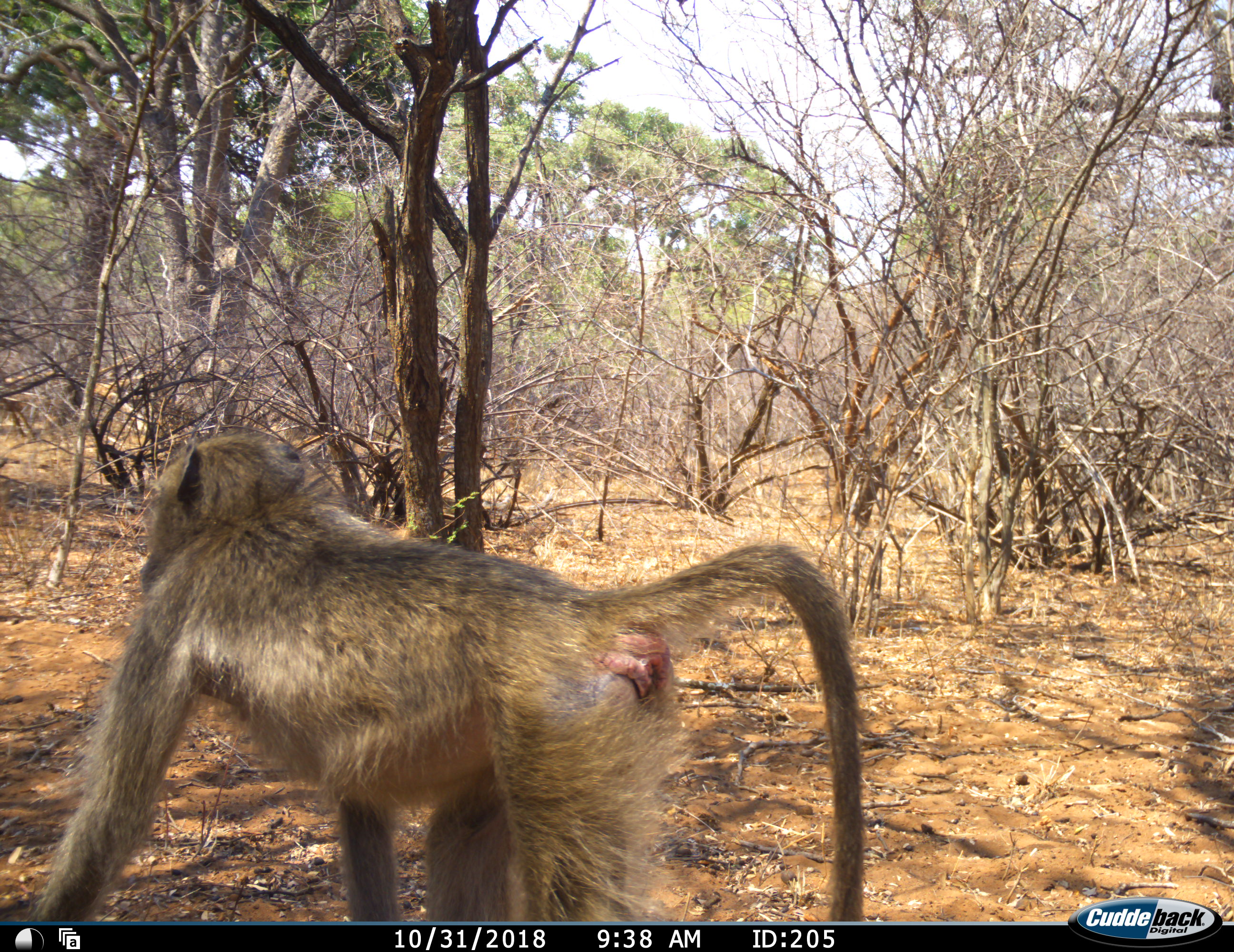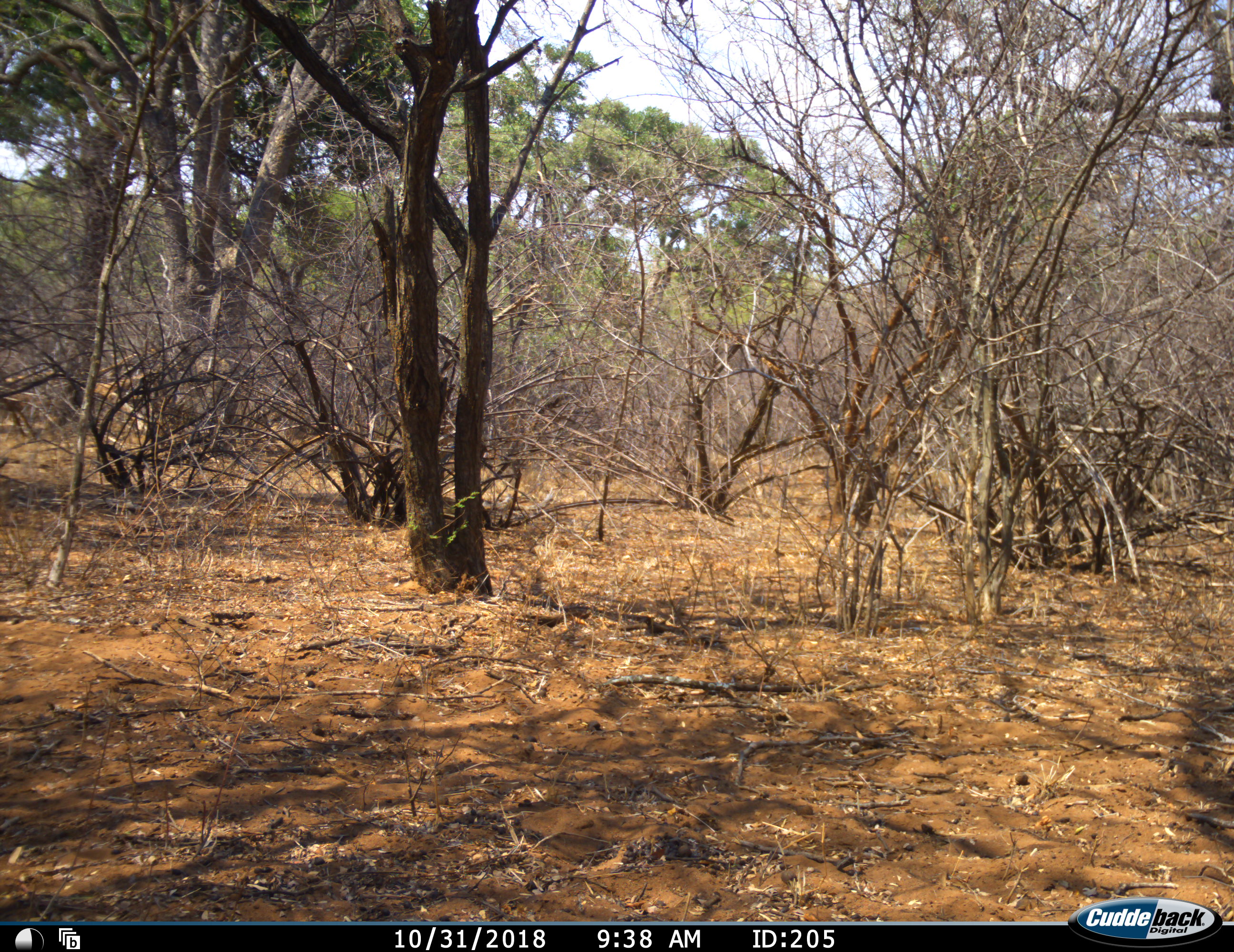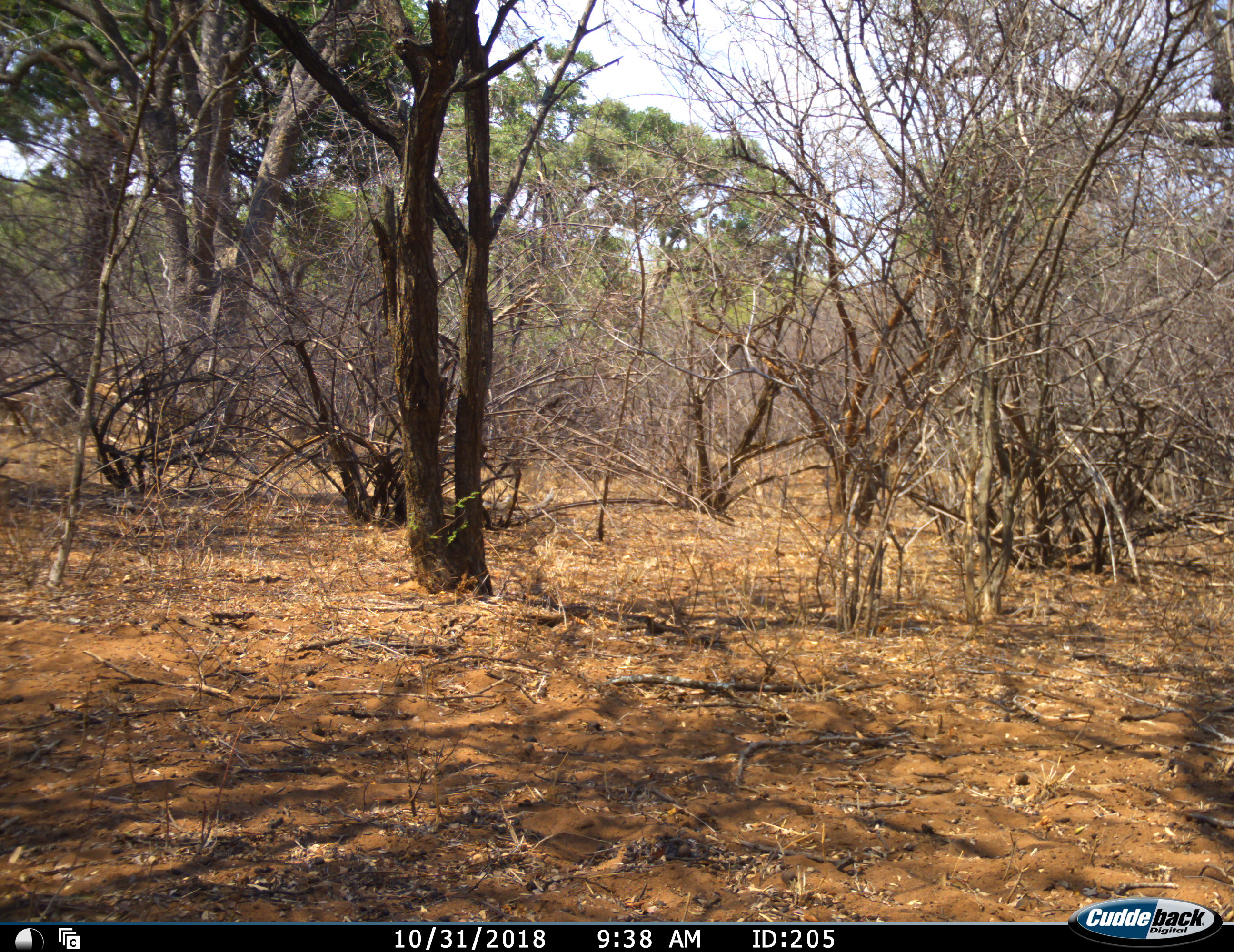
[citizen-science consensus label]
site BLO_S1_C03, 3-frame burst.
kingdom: Animalia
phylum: Chordata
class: Mammalia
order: Primates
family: Cercopithecidae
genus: Papio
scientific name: Papio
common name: baboon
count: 1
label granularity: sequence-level